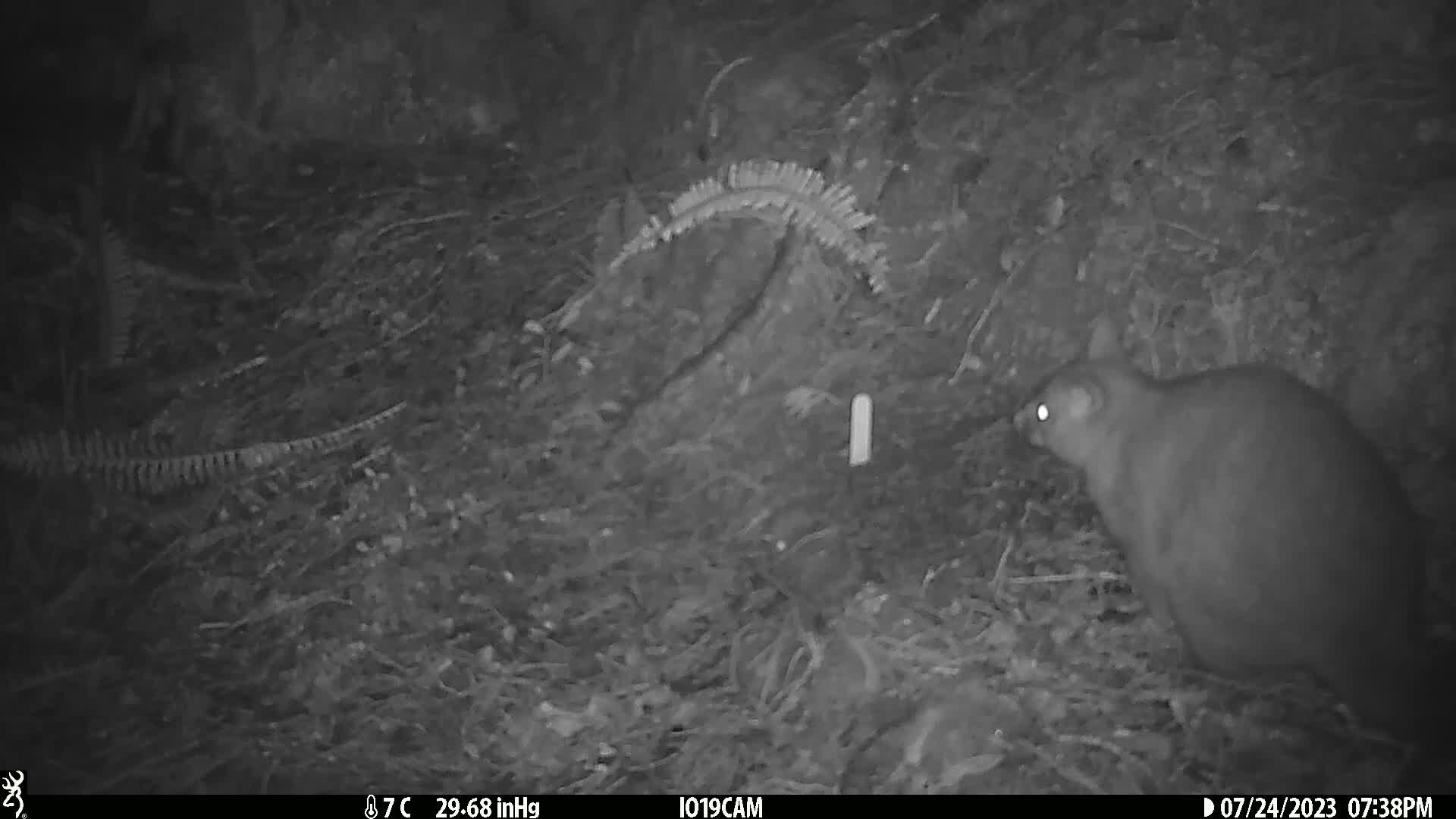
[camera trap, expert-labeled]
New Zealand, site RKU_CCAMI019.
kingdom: Animalia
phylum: Chordata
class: Mammalia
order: Diprotodontia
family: Phalangeridae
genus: Trichosurus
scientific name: Trichosurus vulpecula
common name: common brushtail possum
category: possum